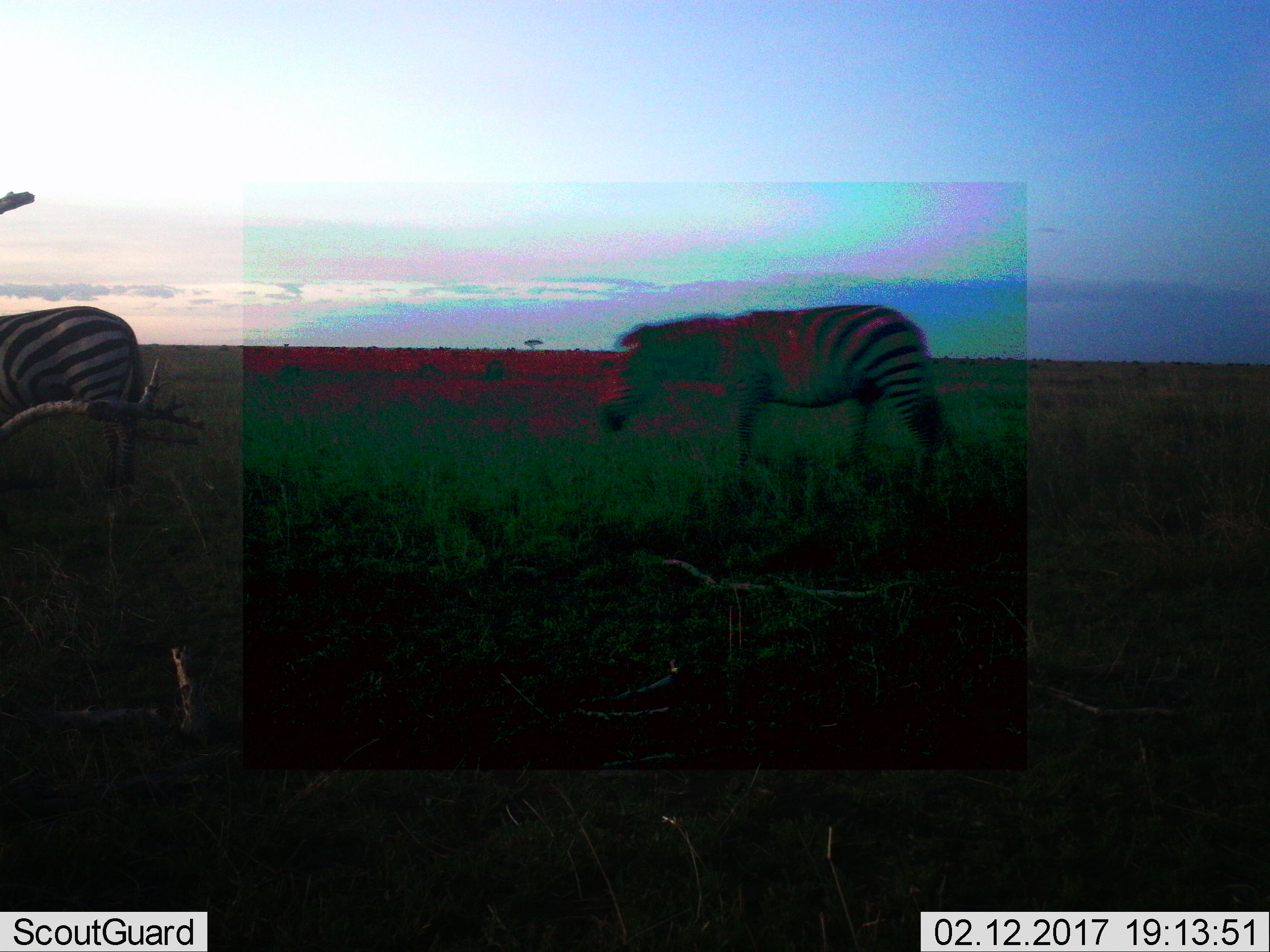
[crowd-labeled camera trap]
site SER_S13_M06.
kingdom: Animalia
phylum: Chordata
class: Mammalia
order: Perissodactyla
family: Equidae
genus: Equus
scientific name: Equus quagga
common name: plains zebra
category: zebraplains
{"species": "zebraplains (plains zebra) (Equus quagga)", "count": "2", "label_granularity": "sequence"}